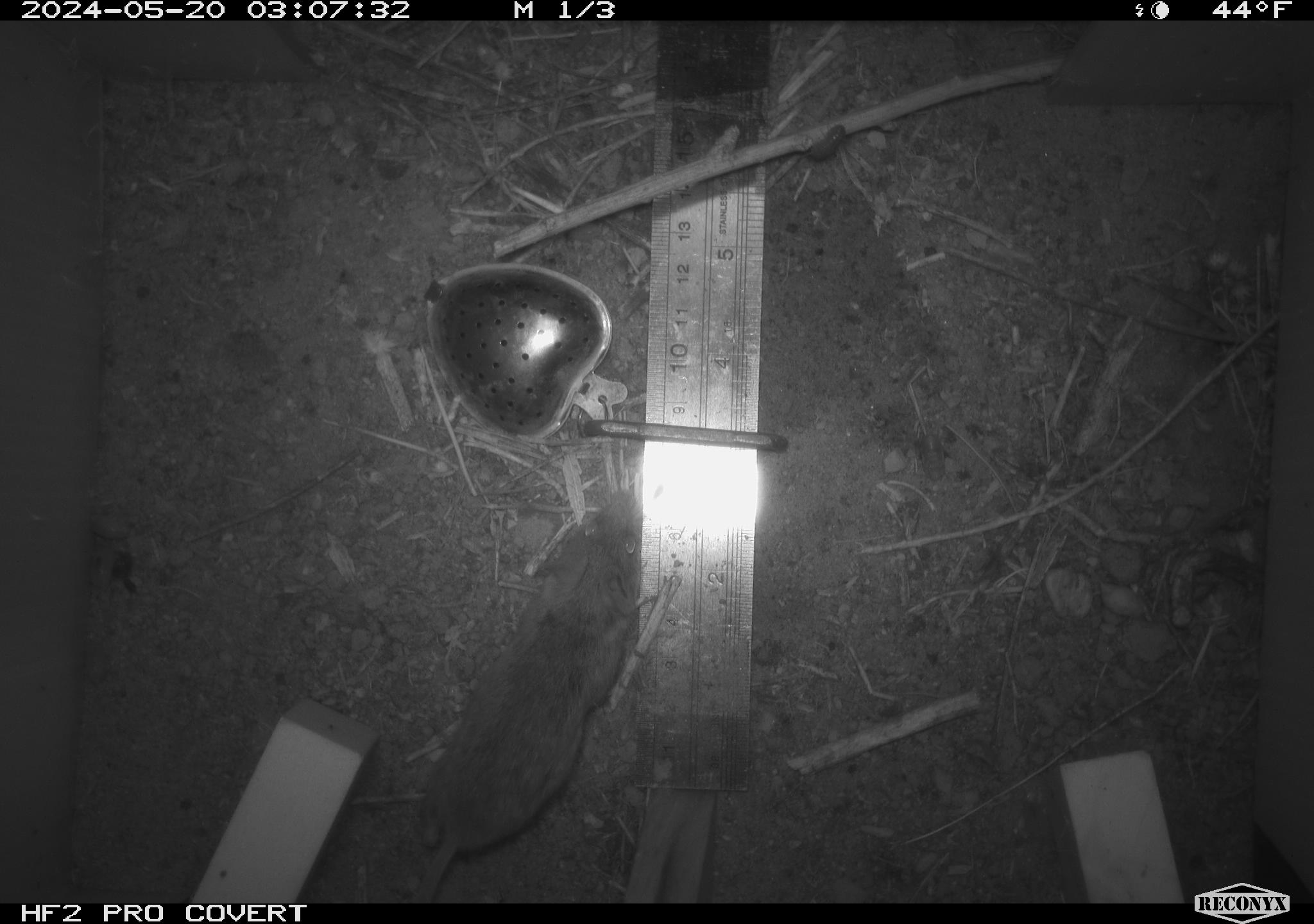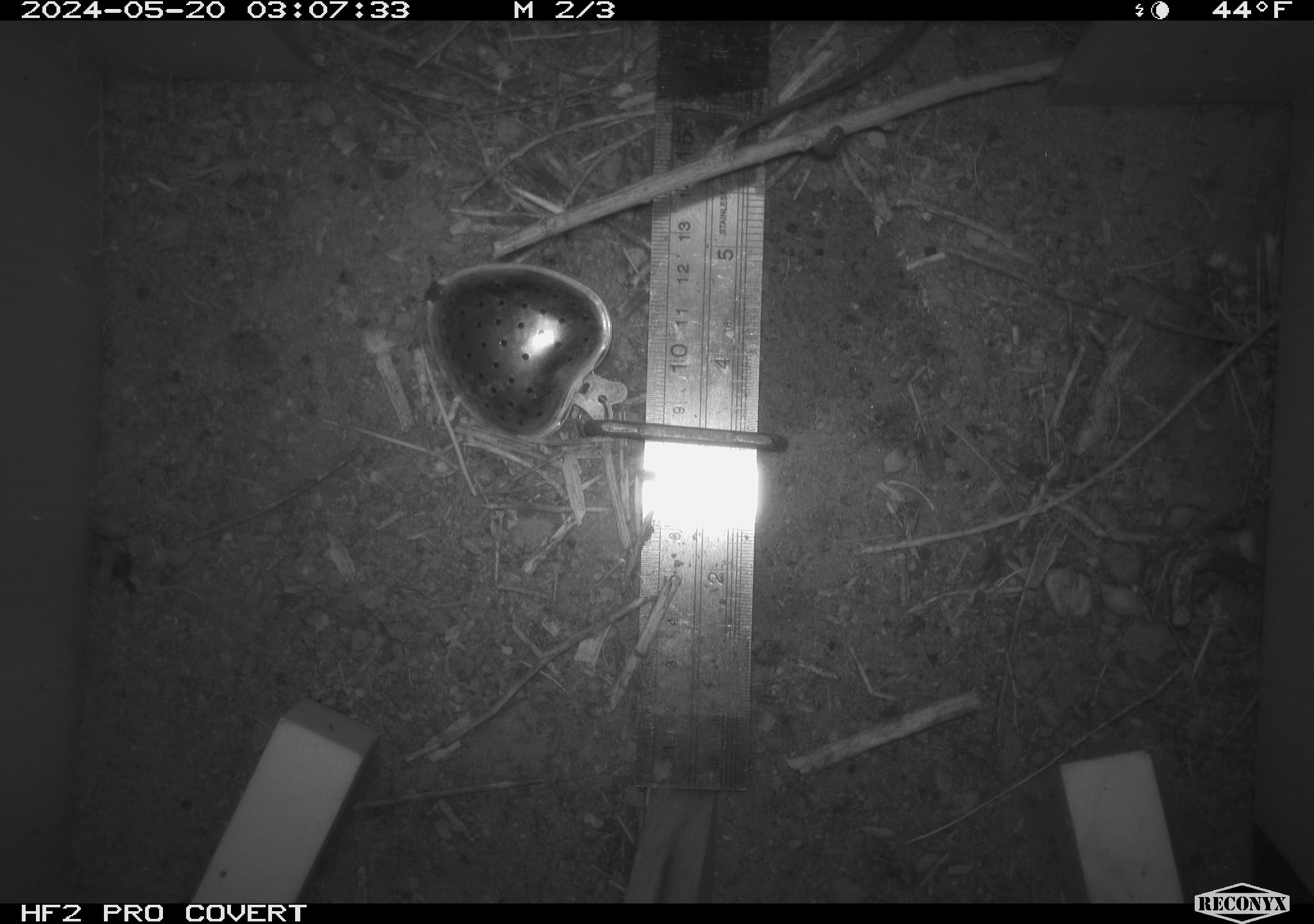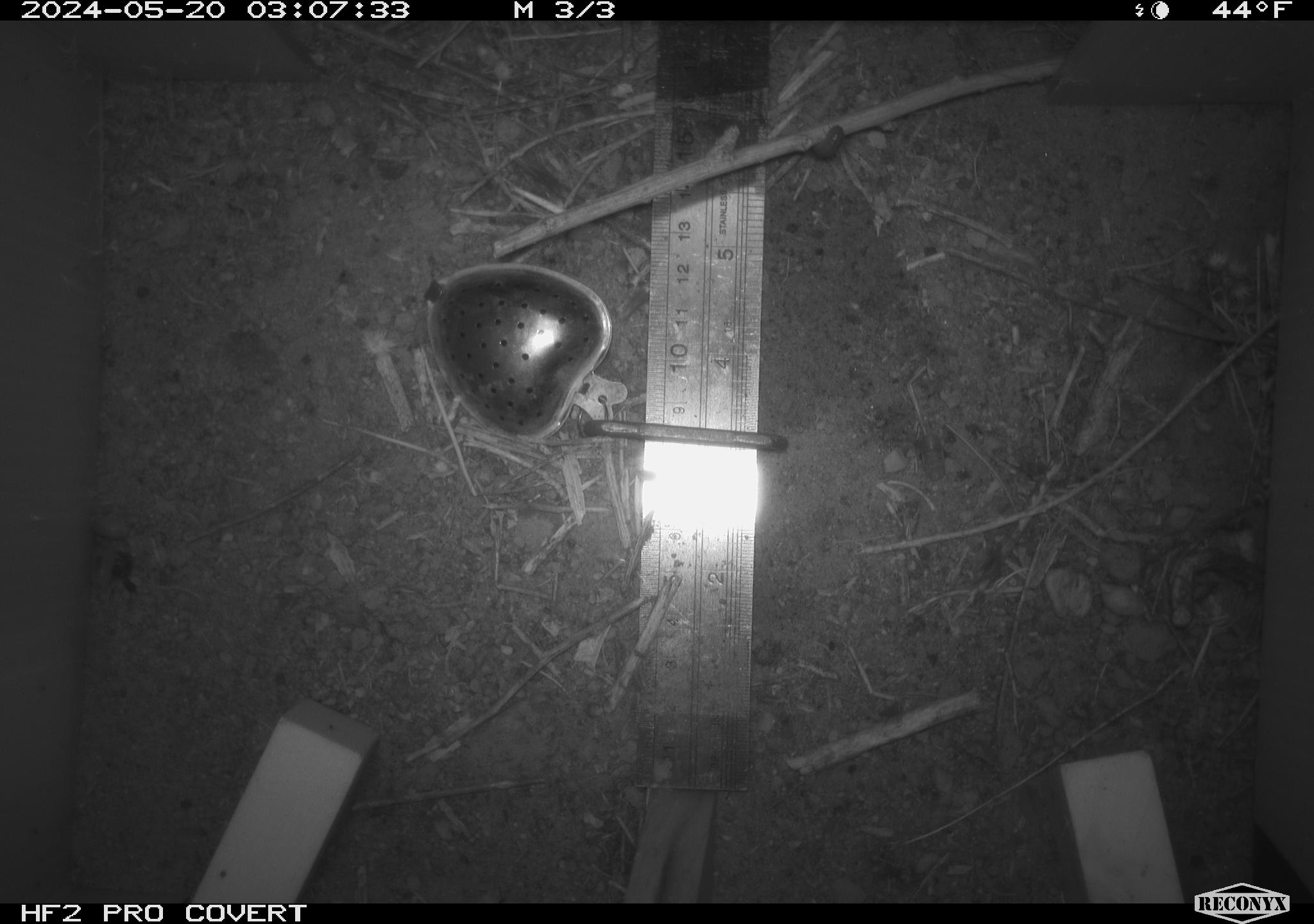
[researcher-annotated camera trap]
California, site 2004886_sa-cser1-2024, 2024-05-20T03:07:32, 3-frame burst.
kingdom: Animalia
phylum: Chordata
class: Mammalia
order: Rodentia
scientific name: Rodentia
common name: rodent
Rodent (Rodentia).